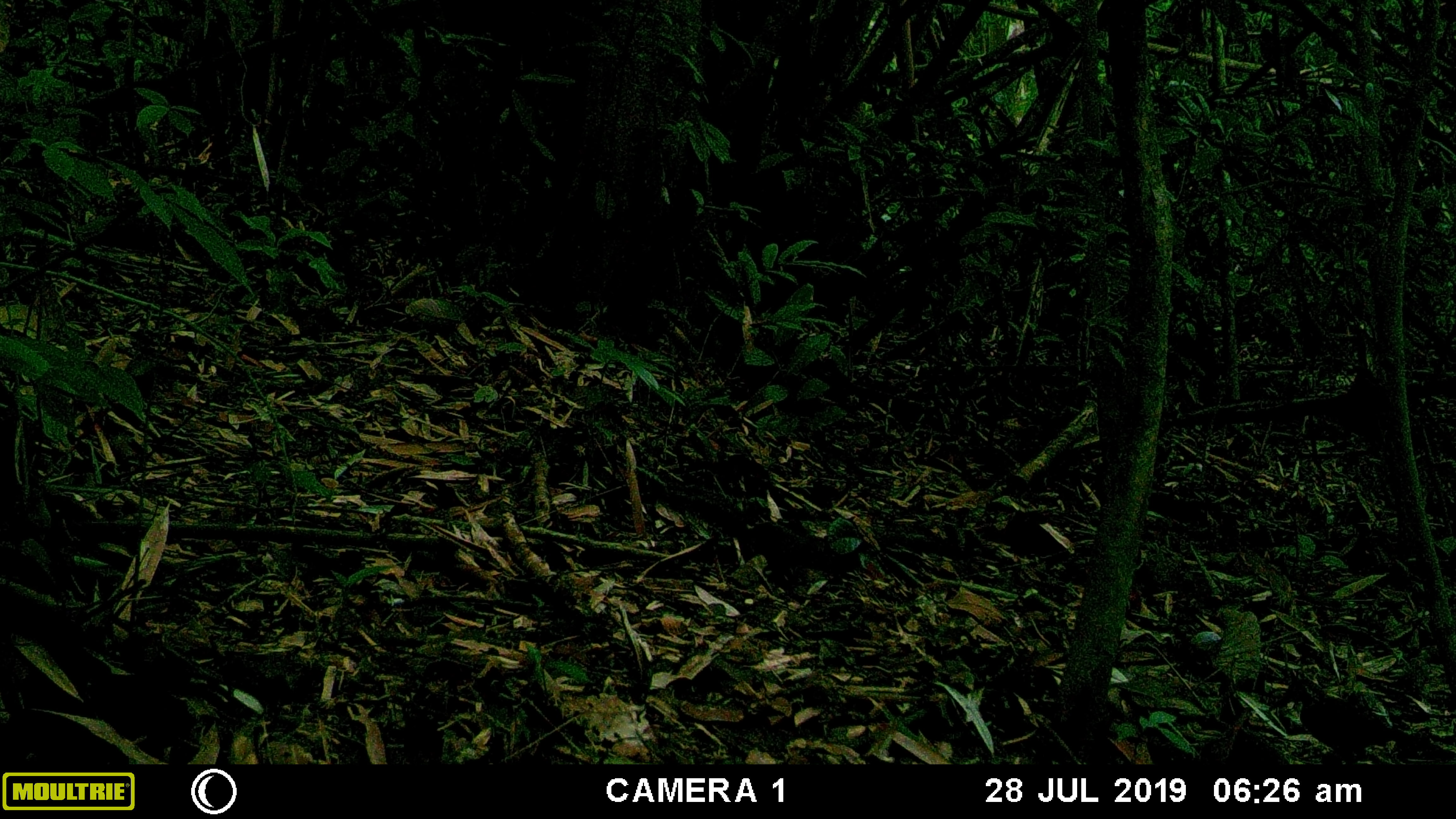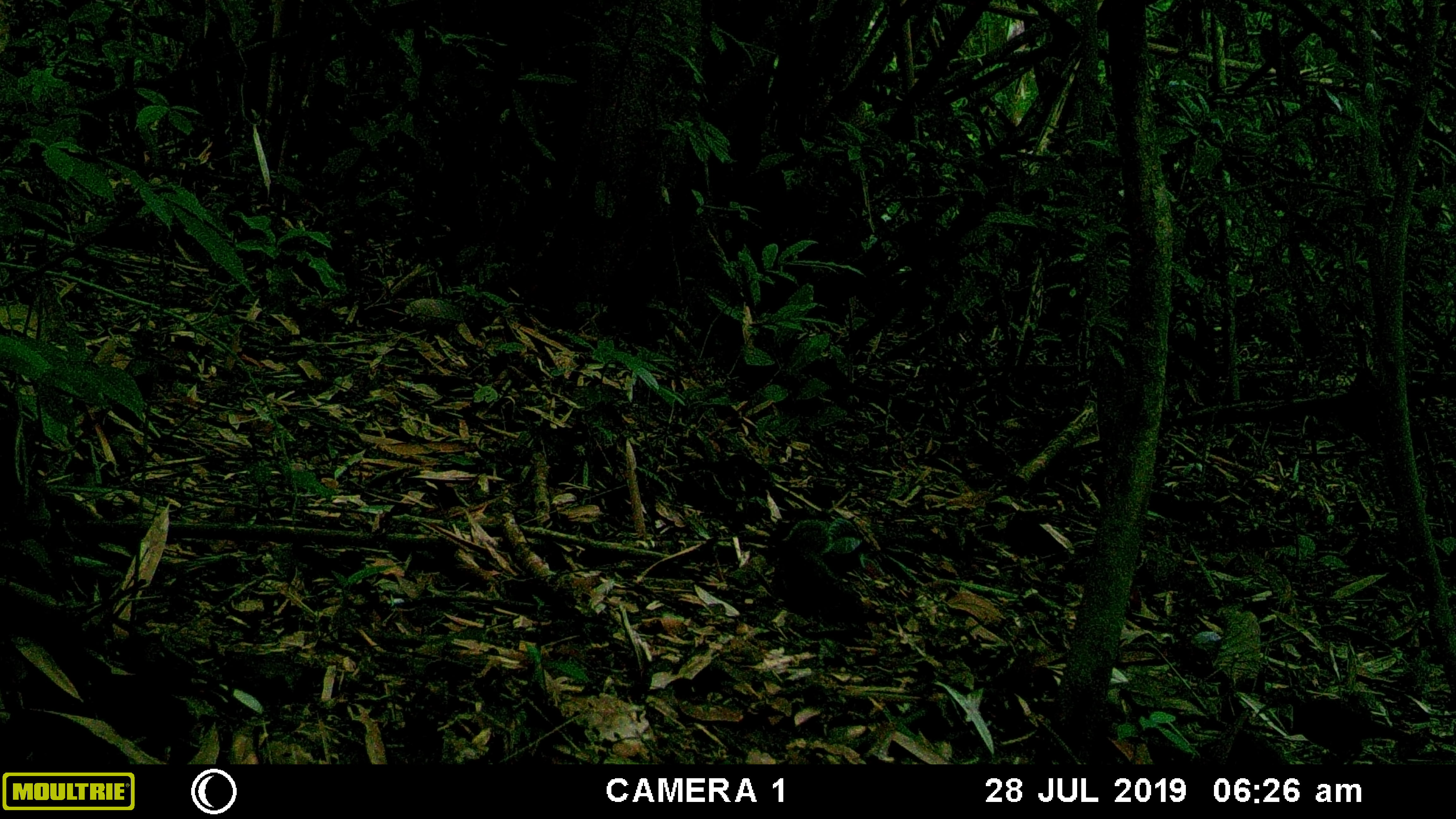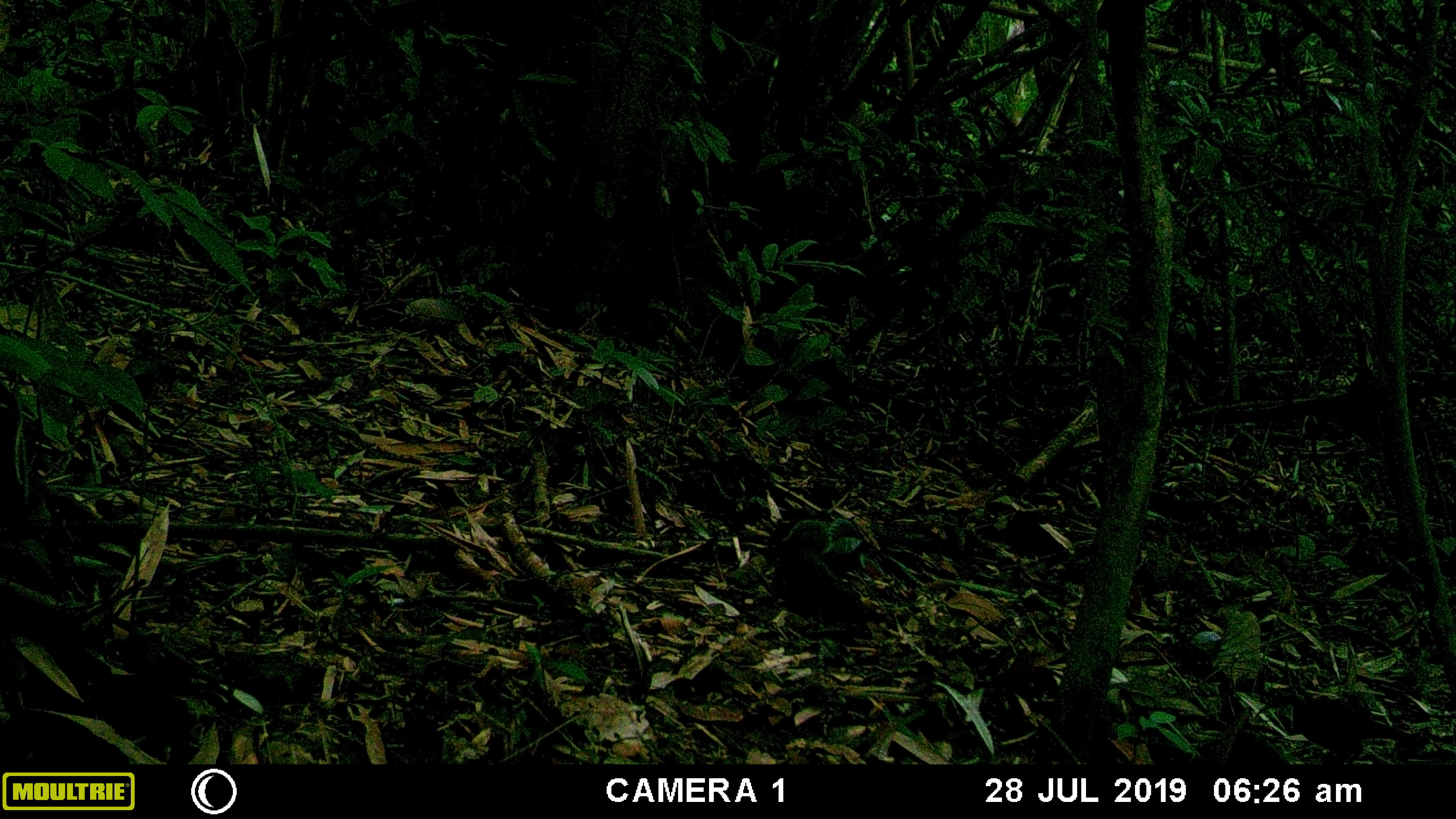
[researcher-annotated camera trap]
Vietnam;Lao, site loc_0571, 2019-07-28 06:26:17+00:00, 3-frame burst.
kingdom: Animalia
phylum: Chordata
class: Mammalia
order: Rodentia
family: Sciuridae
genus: Sciurus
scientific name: Sciurus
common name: squirrel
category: unidentified squirrel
Unidentified squirrel (squirrel) (Sciurus). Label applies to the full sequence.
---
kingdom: Animalia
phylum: Chordata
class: Aves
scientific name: Aves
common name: bird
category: unidentified bird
Unidentified bird (bird) (Aves). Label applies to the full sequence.